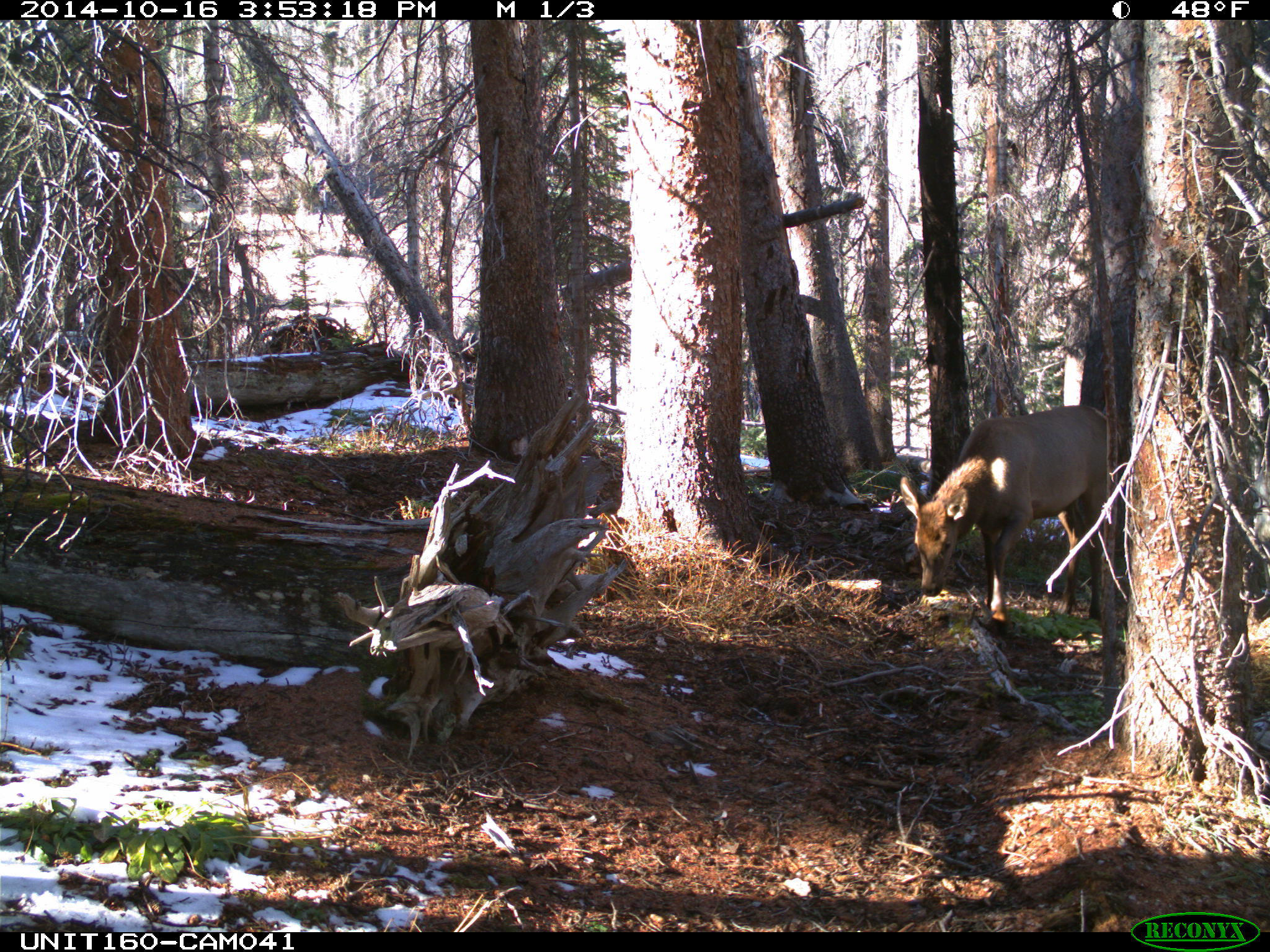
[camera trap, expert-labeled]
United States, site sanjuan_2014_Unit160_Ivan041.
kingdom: Animalia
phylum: Chordata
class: Mammalia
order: Artiodactyla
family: Cervidae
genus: Cervus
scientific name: Cervus elaphus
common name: red deer